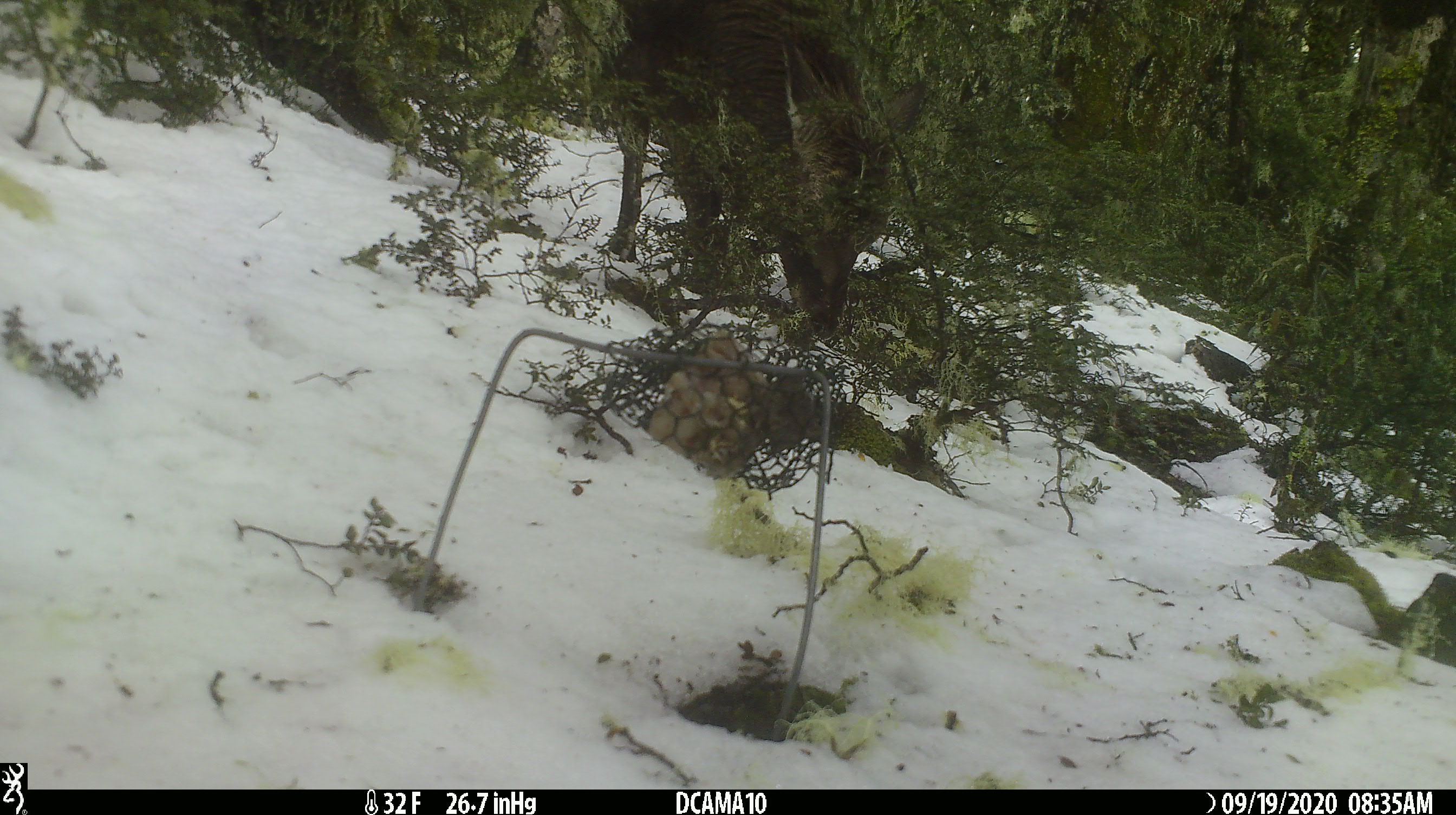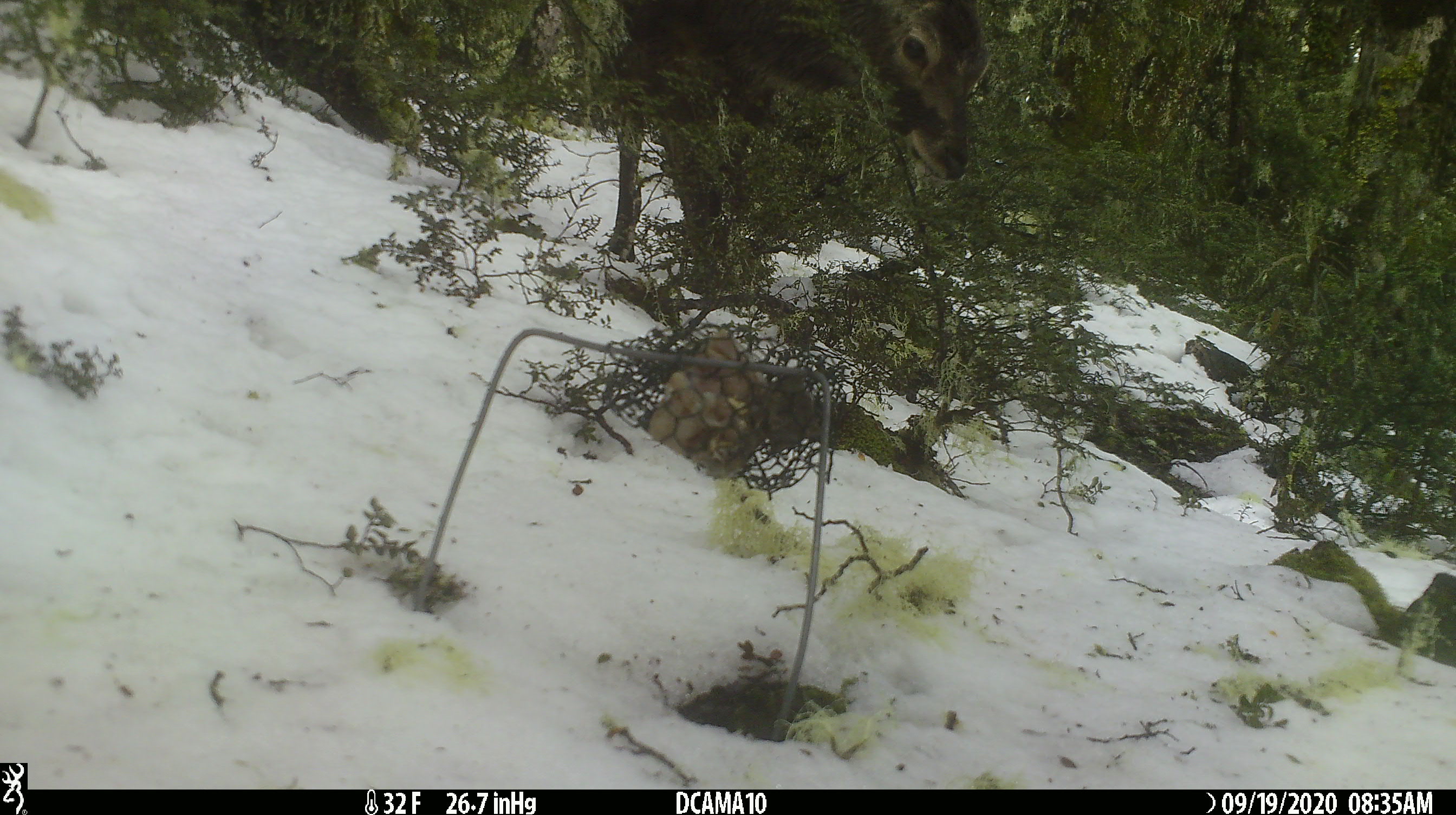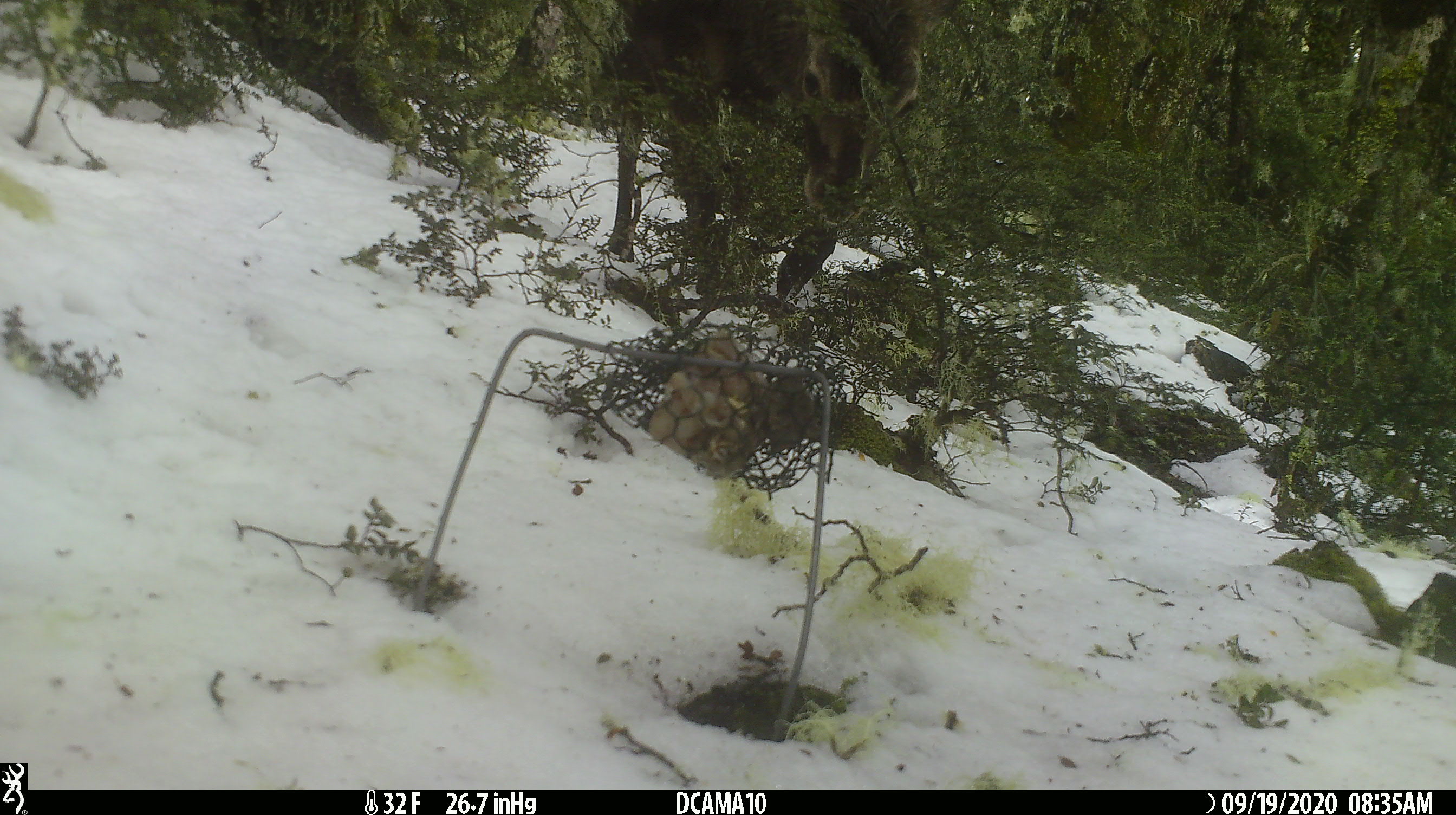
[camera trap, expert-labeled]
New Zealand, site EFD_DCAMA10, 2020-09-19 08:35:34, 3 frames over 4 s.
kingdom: Animalia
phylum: Chordata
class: Mammalia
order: Artiodactyla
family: Cervidae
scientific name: Cervidae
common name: deer